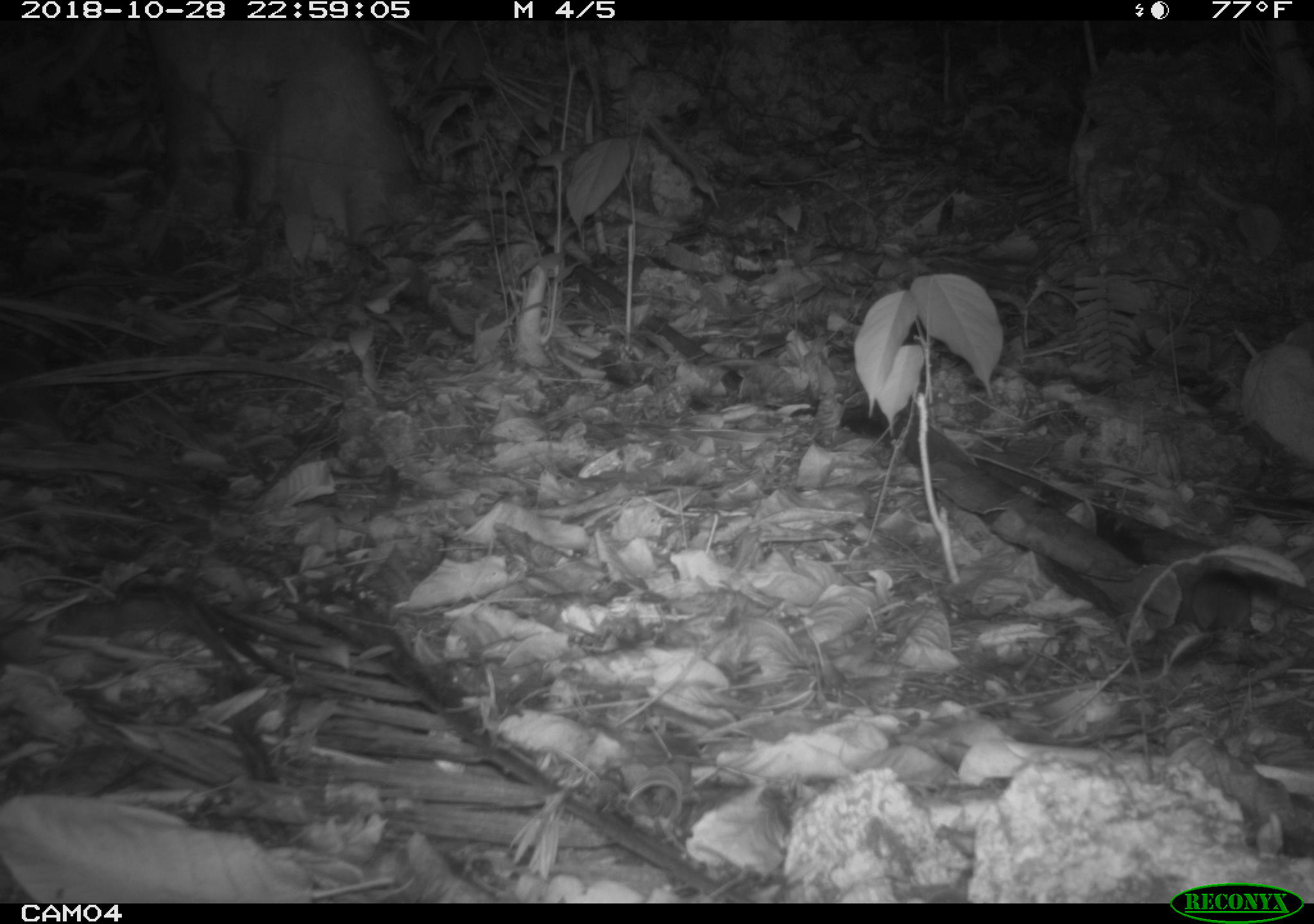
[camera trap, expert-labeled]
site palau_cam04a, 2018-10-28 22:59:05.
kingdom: Animalia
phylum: Chordata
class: Mammalia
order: Rodentia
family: Muridae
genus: Rattus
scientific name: Rattus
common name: rat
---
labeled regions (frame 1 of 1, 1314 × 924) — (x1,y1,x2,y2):
rat: (1179,563,1254,673)